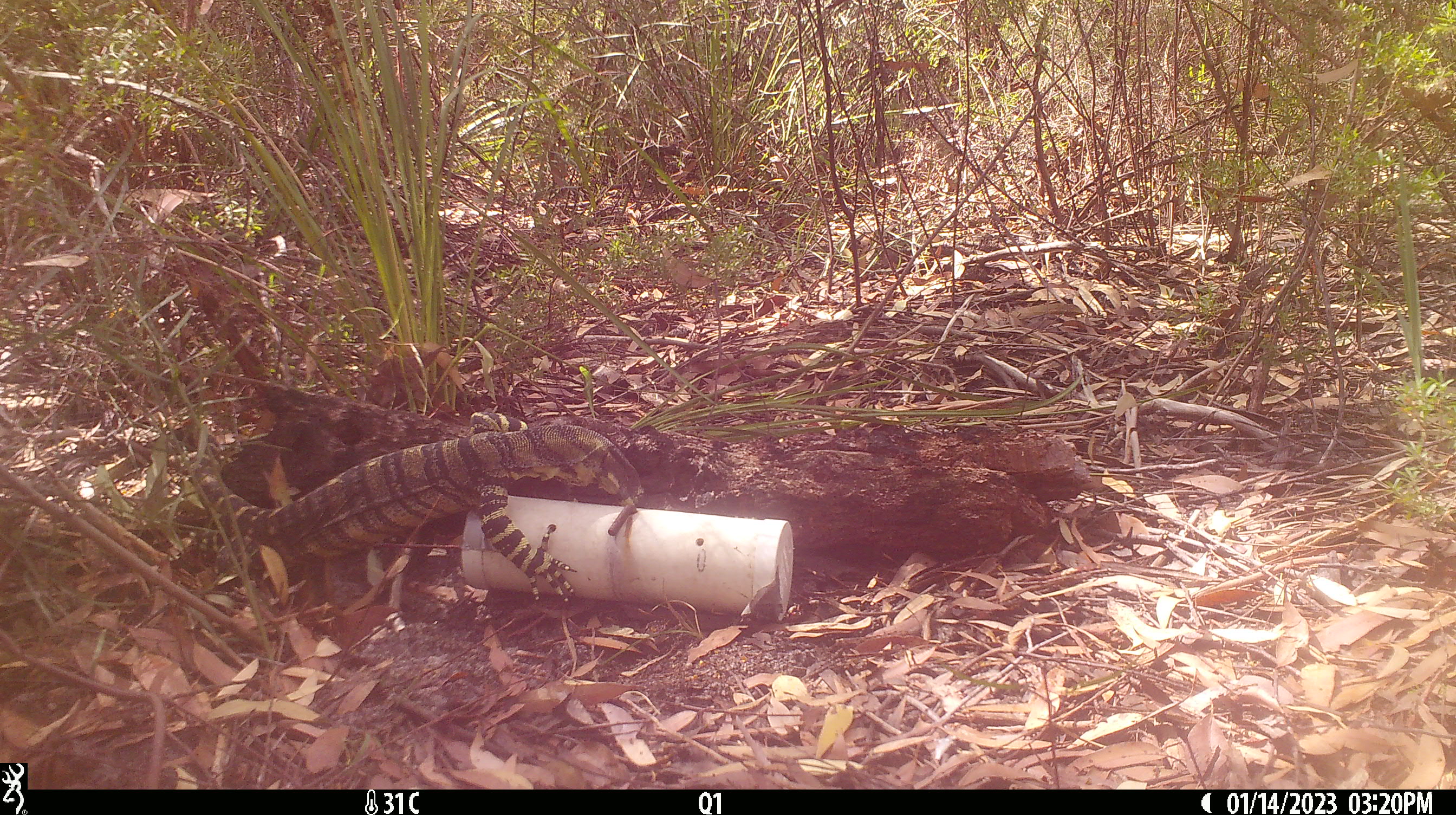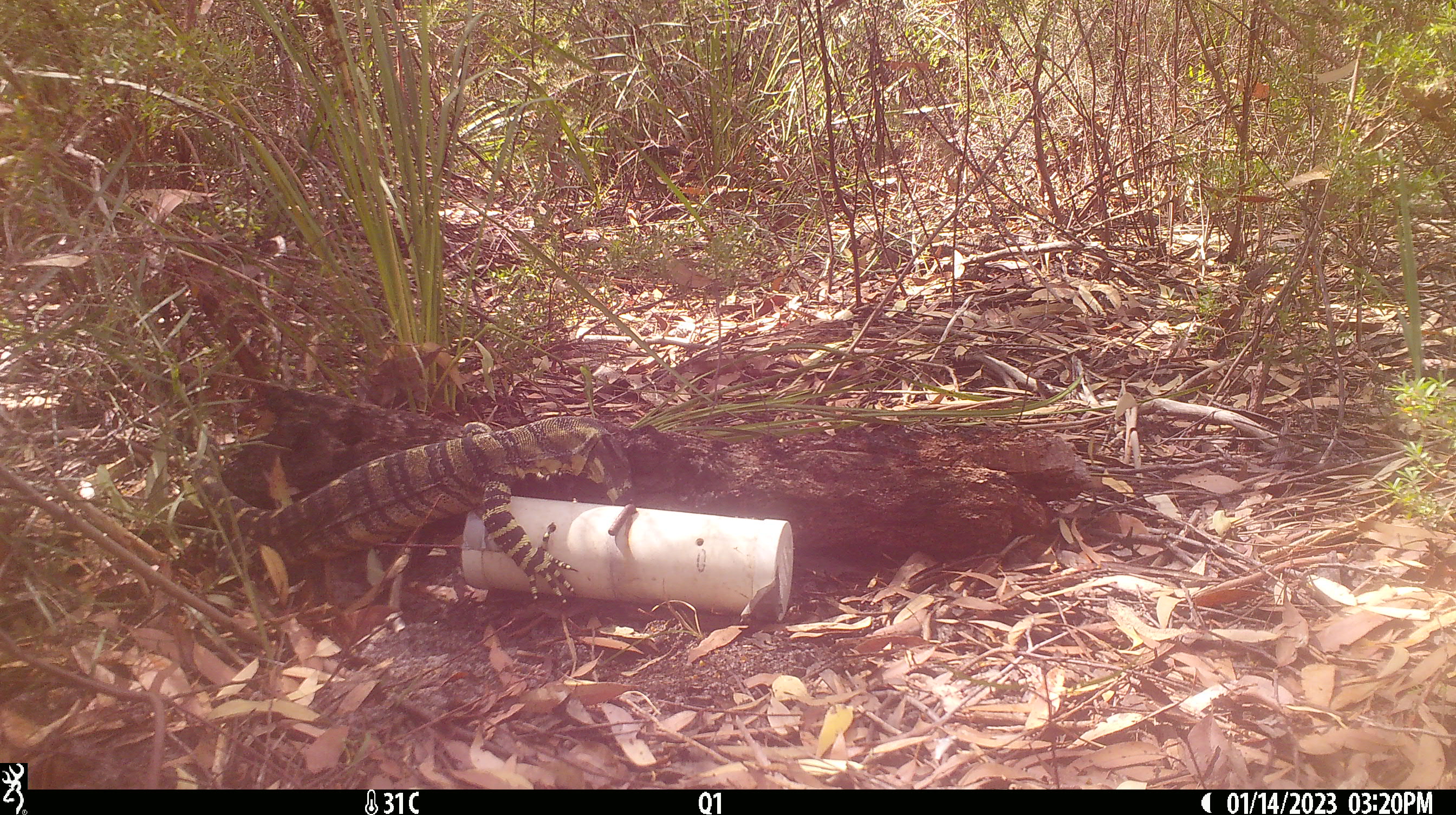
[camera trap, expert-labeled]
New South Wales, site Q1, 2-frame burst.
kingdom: Animalia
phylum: Chordata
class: Reptilia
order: Squamata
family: Varanidae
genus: Varanus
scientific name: Varanus varius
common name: lace monitor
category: goanna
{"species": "goanna (lace monitor) (Varanus varius)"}